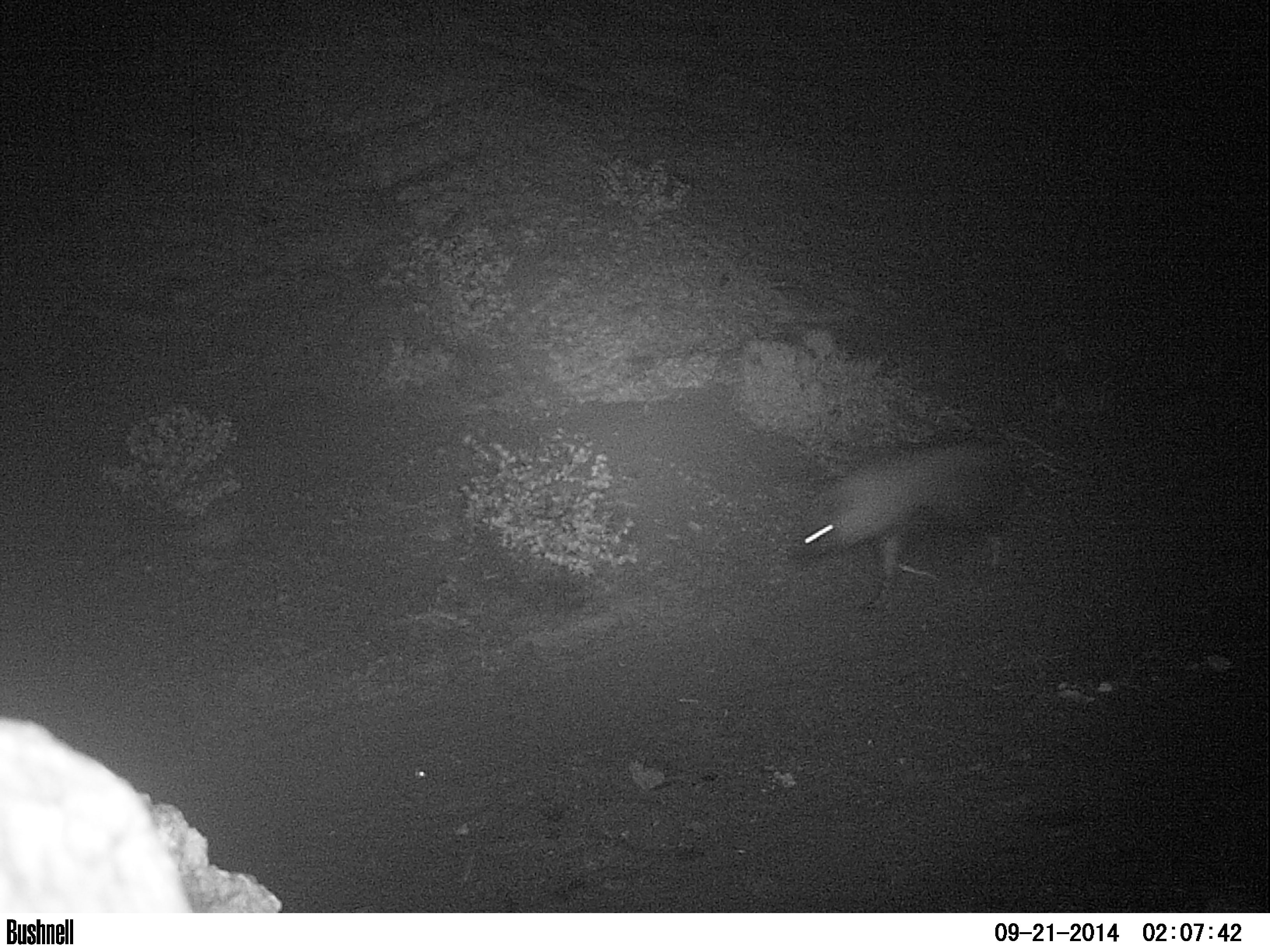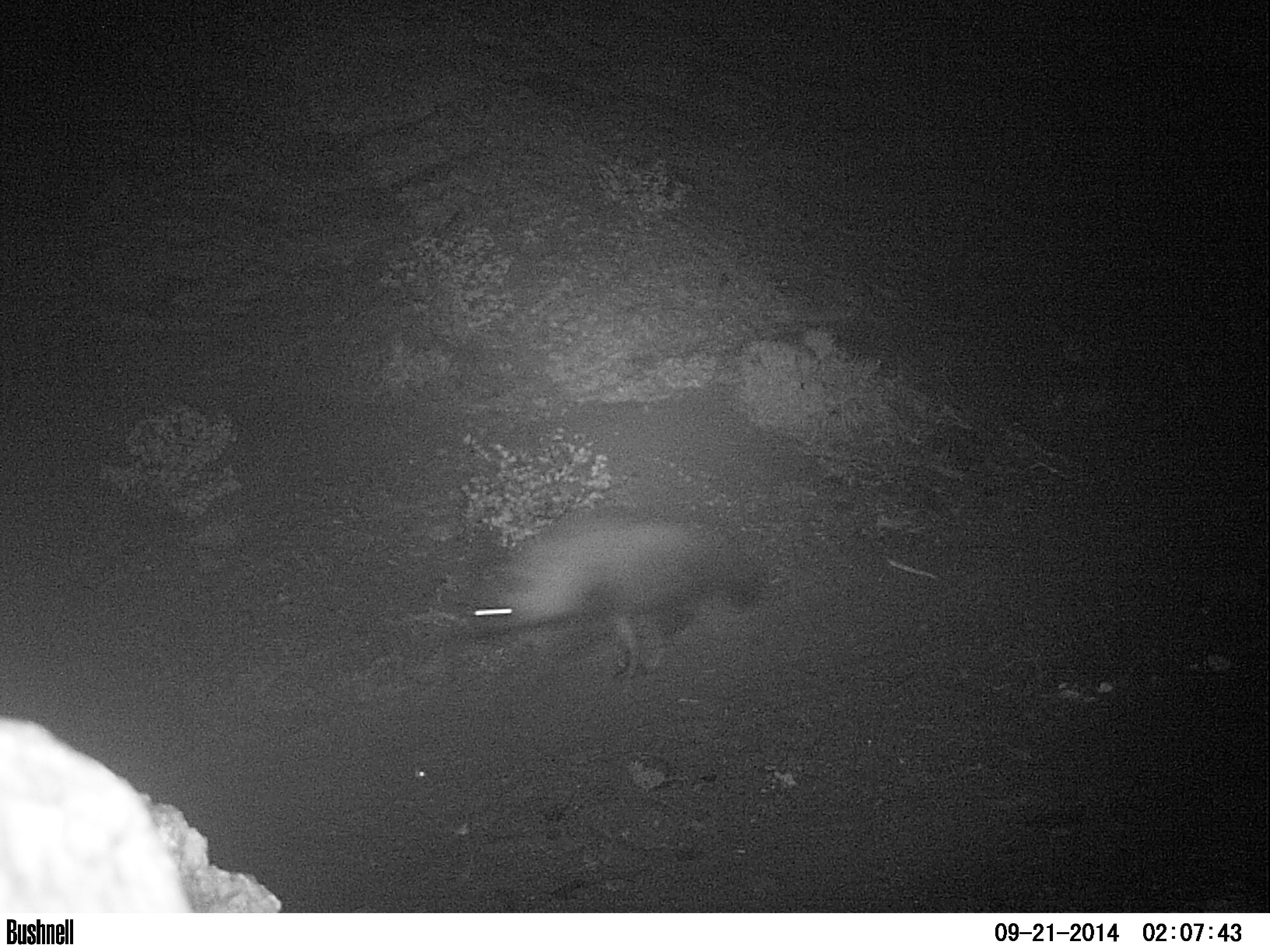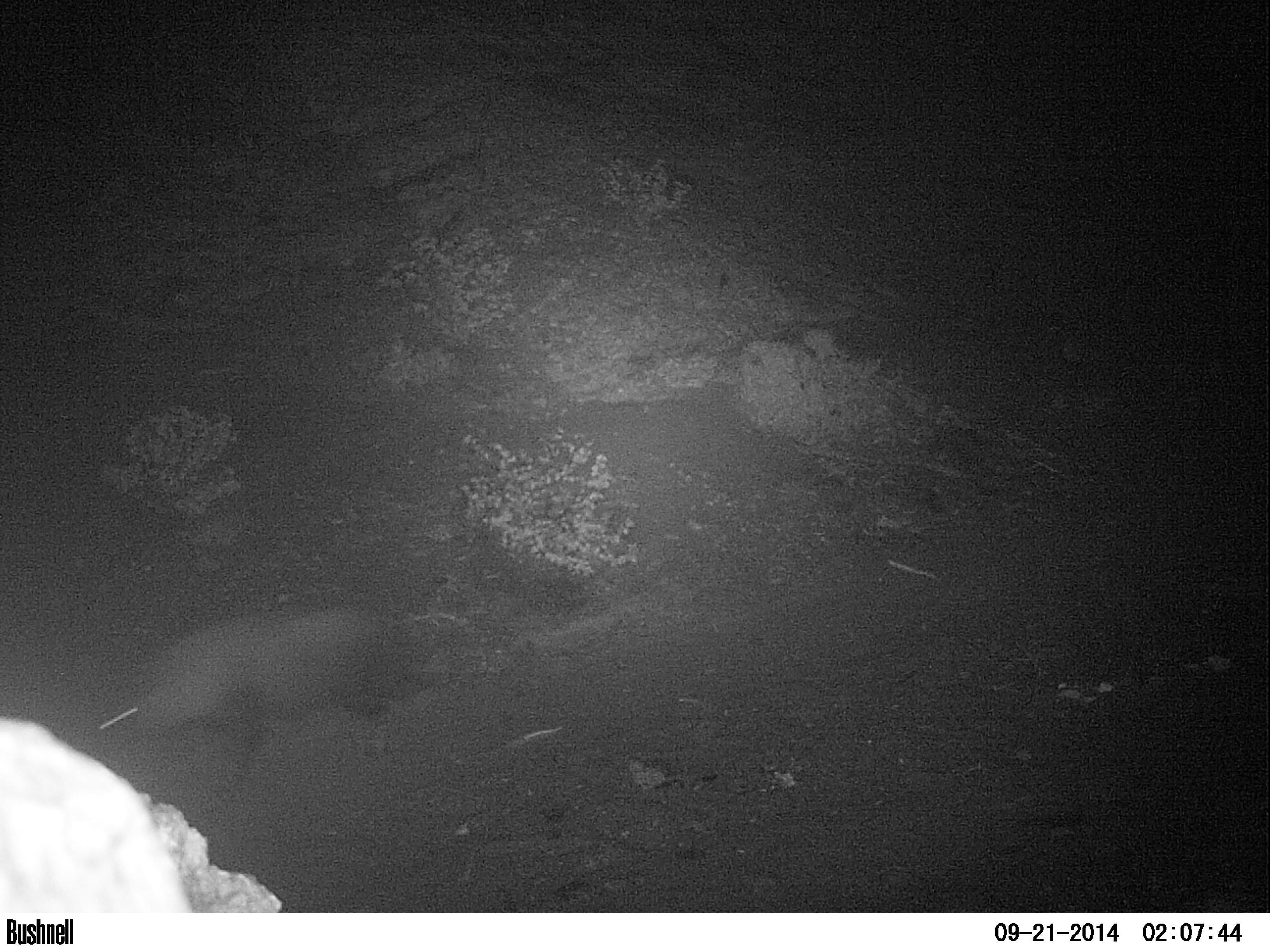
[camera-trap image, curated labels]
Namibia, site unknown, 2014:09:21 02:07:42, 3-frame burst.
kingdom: Animalia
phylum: Chordata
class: Mammalia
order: Carnivora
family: Hyaenidae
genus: Parahyaena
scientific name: Parahyaena brunnea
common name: brown hyena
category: hyaena brunnea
Hyaena brunnea (brown hyena) (Parahyaena brunnea).